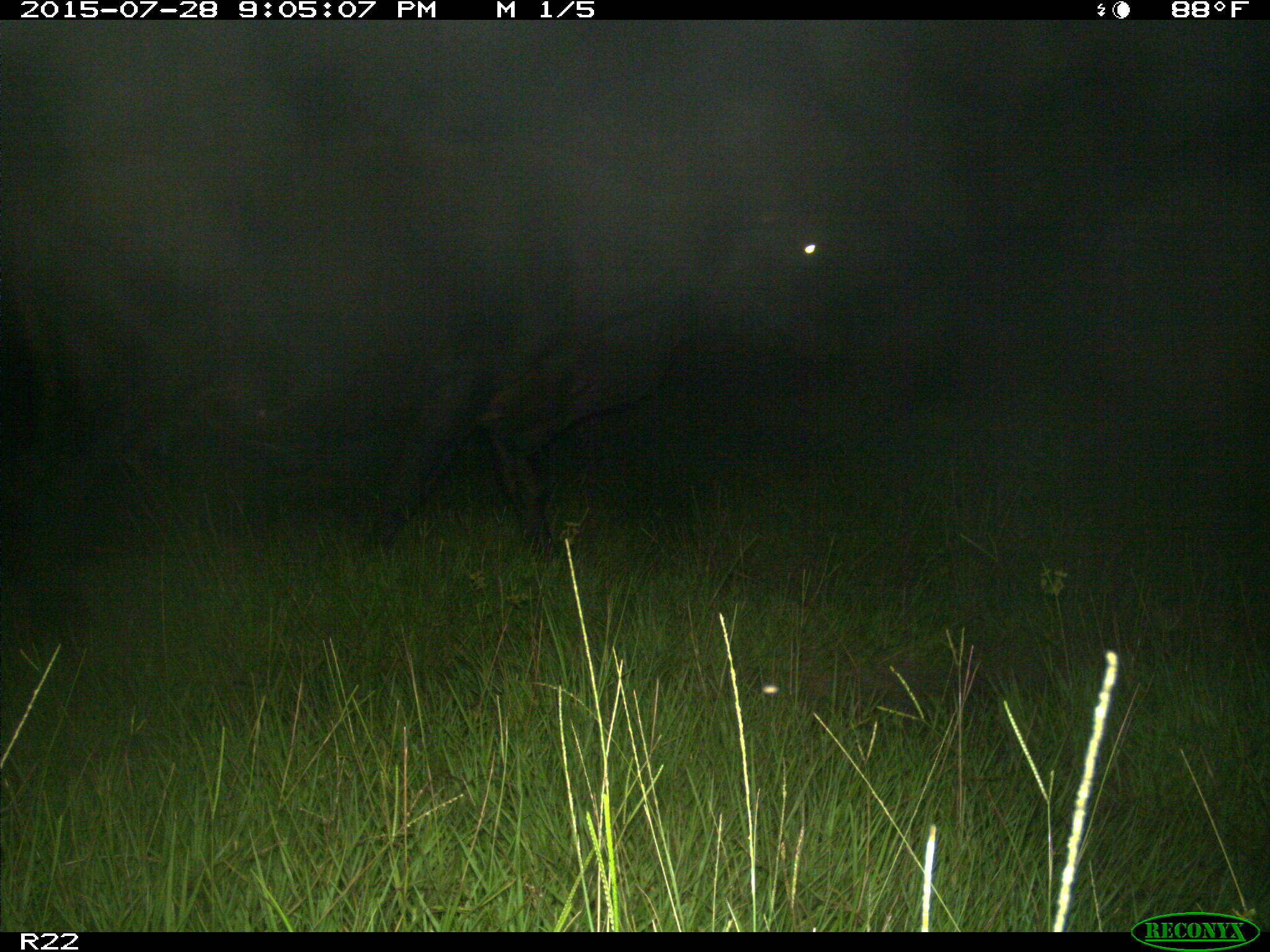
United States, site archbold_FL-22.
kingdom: Animalia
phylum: Chordata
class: Mammalia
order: Artiodactyla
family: Bovidae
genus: Bos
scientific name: Bos taurus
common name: domestic cow